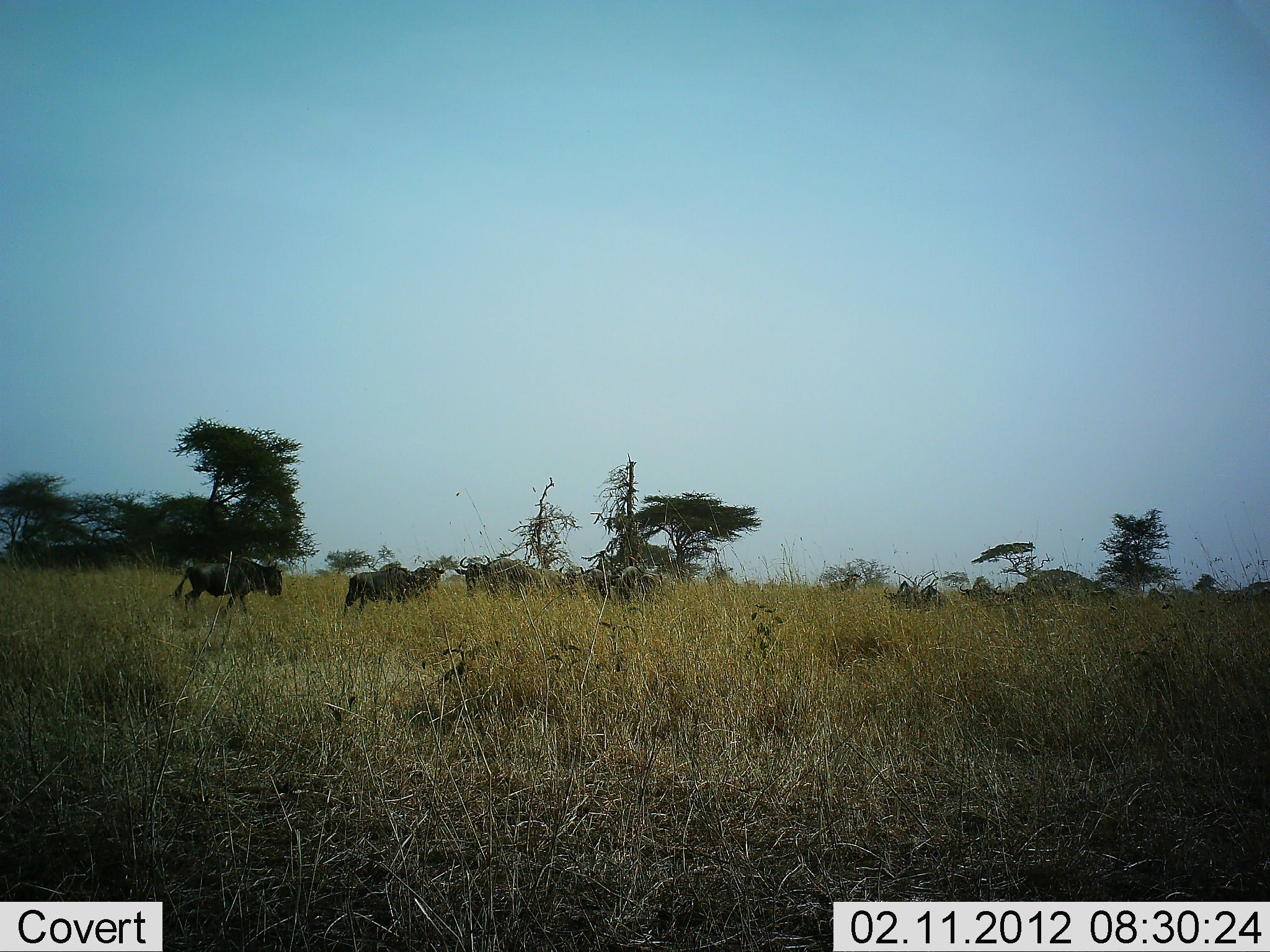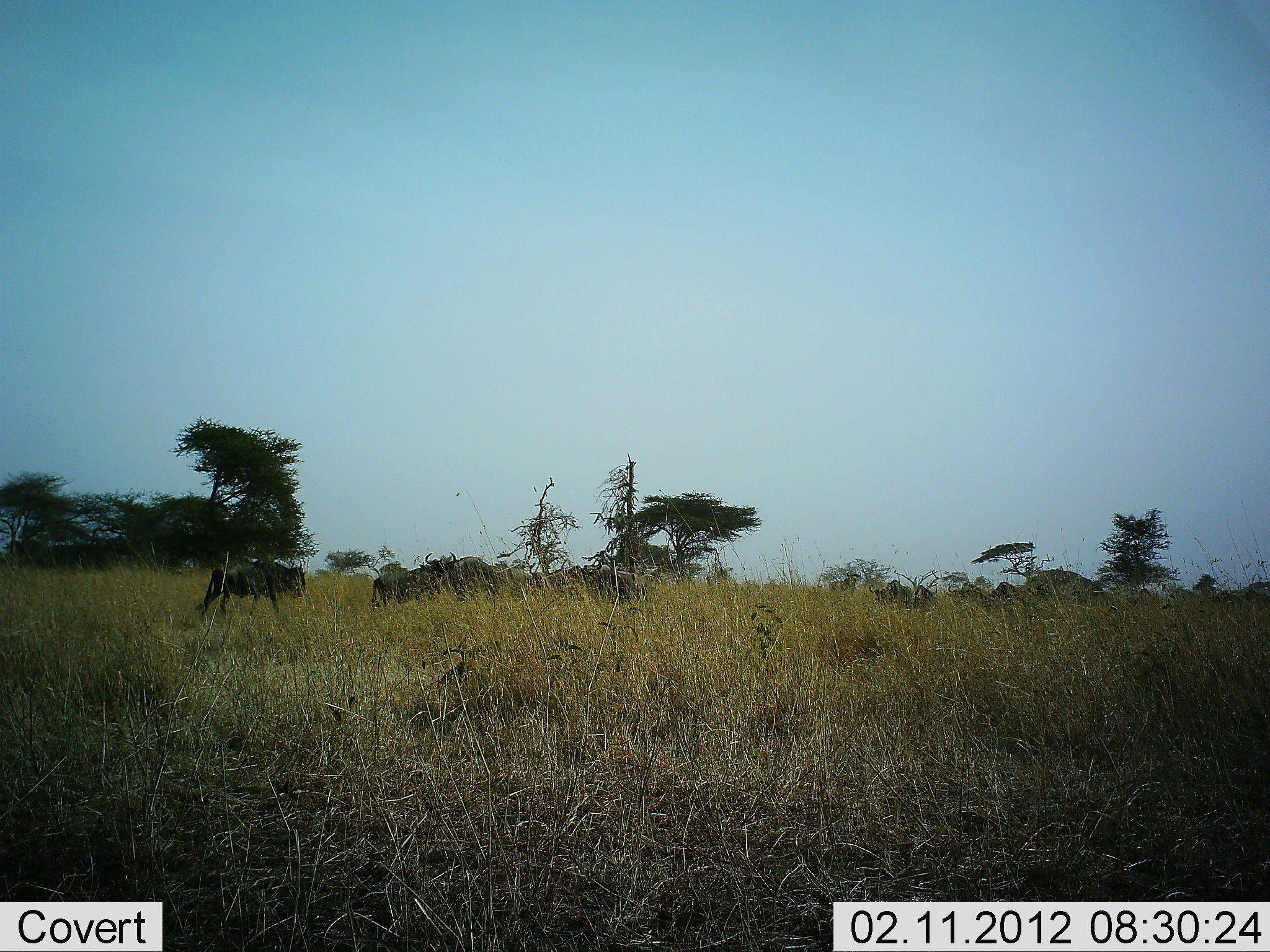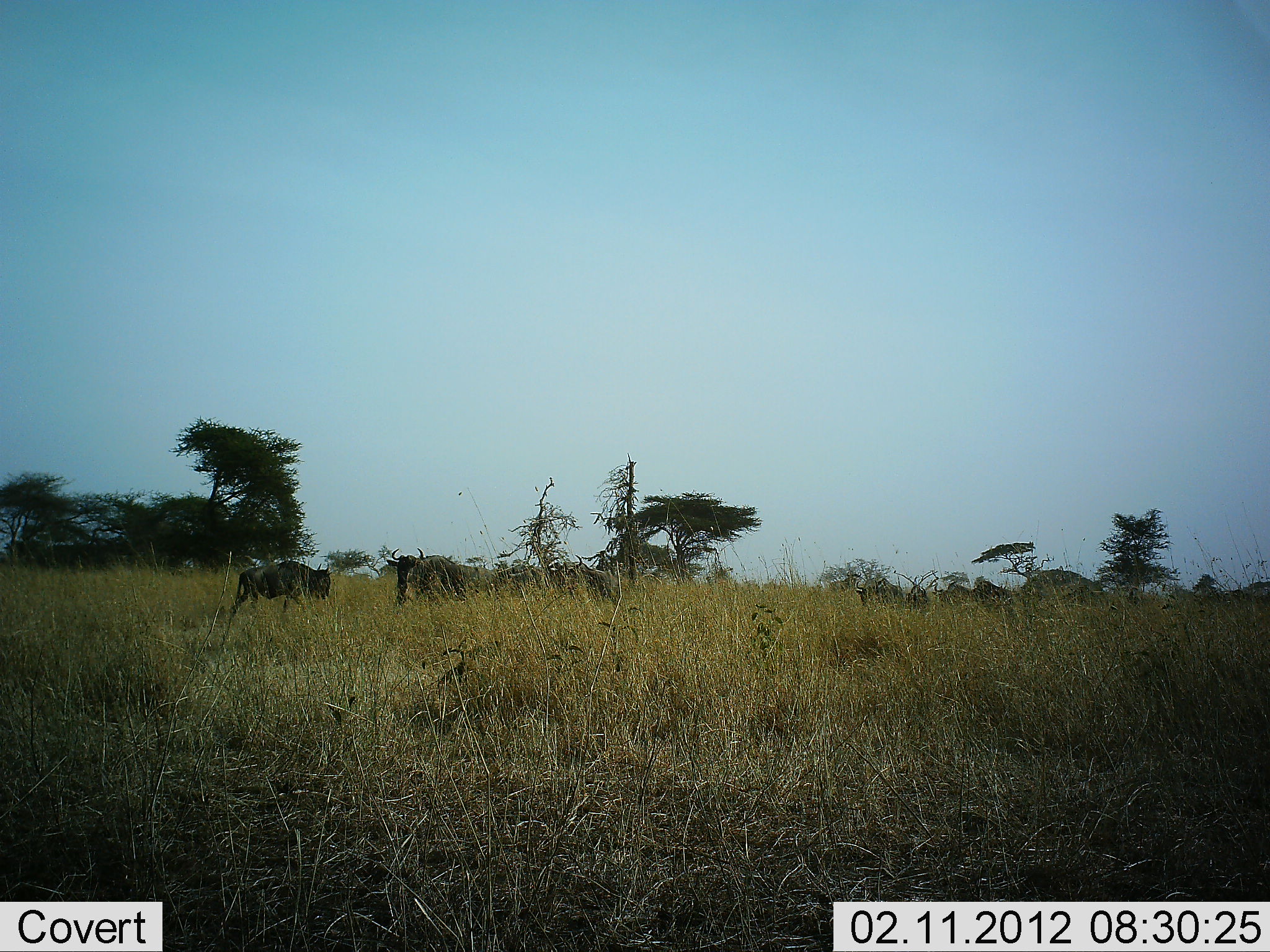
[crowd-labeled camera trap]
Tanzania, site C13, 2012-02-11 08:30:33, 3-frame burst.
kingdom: Animalia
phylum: Chordata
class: Mammalia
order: Artiodactyla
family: Bovidae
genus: Connochaetes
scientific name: Connochaetes taurinus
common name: blue wildebeest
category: wildebeest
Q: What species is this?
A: Wildebeest (blue wildebeest) (Connochaetes taurinus).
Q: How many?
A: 11-50.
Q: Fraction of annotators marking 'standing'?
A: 7%.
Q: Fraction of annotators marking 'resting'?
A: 0%.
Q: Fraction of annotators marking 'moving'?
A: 100%.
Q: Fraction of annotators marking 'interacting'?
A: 0%.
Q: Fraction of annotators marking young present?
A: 7%.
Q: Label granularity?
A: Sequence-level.